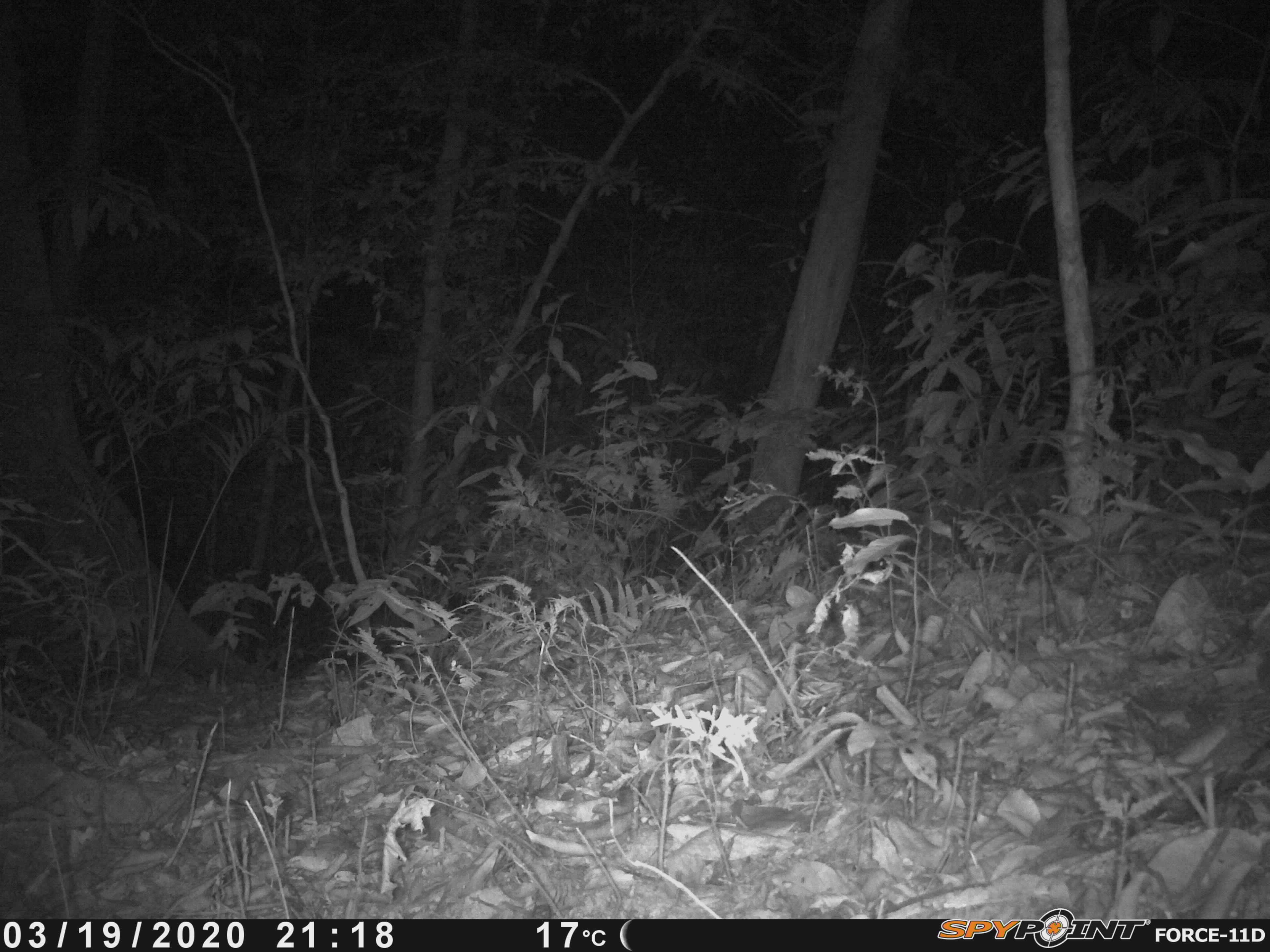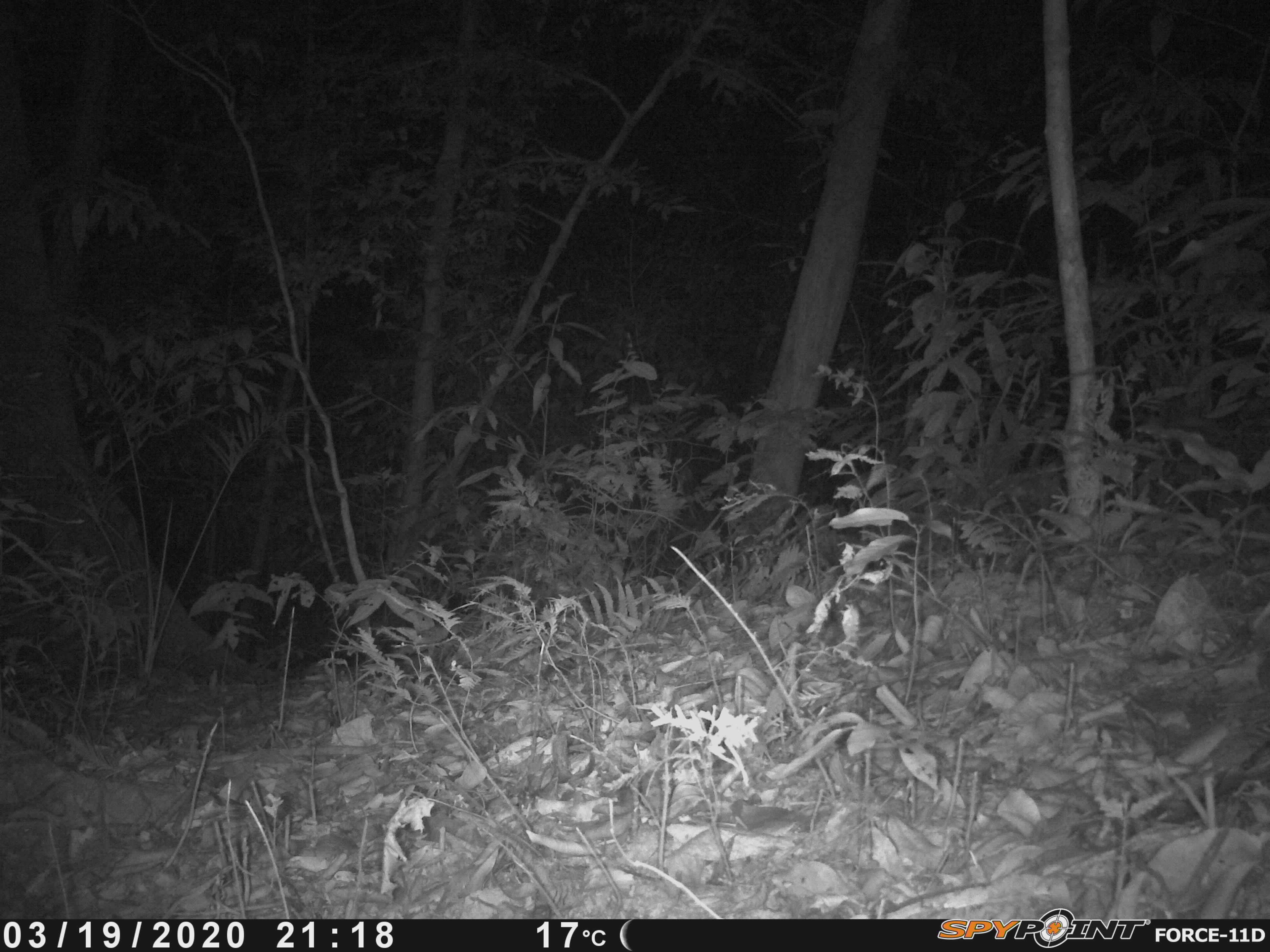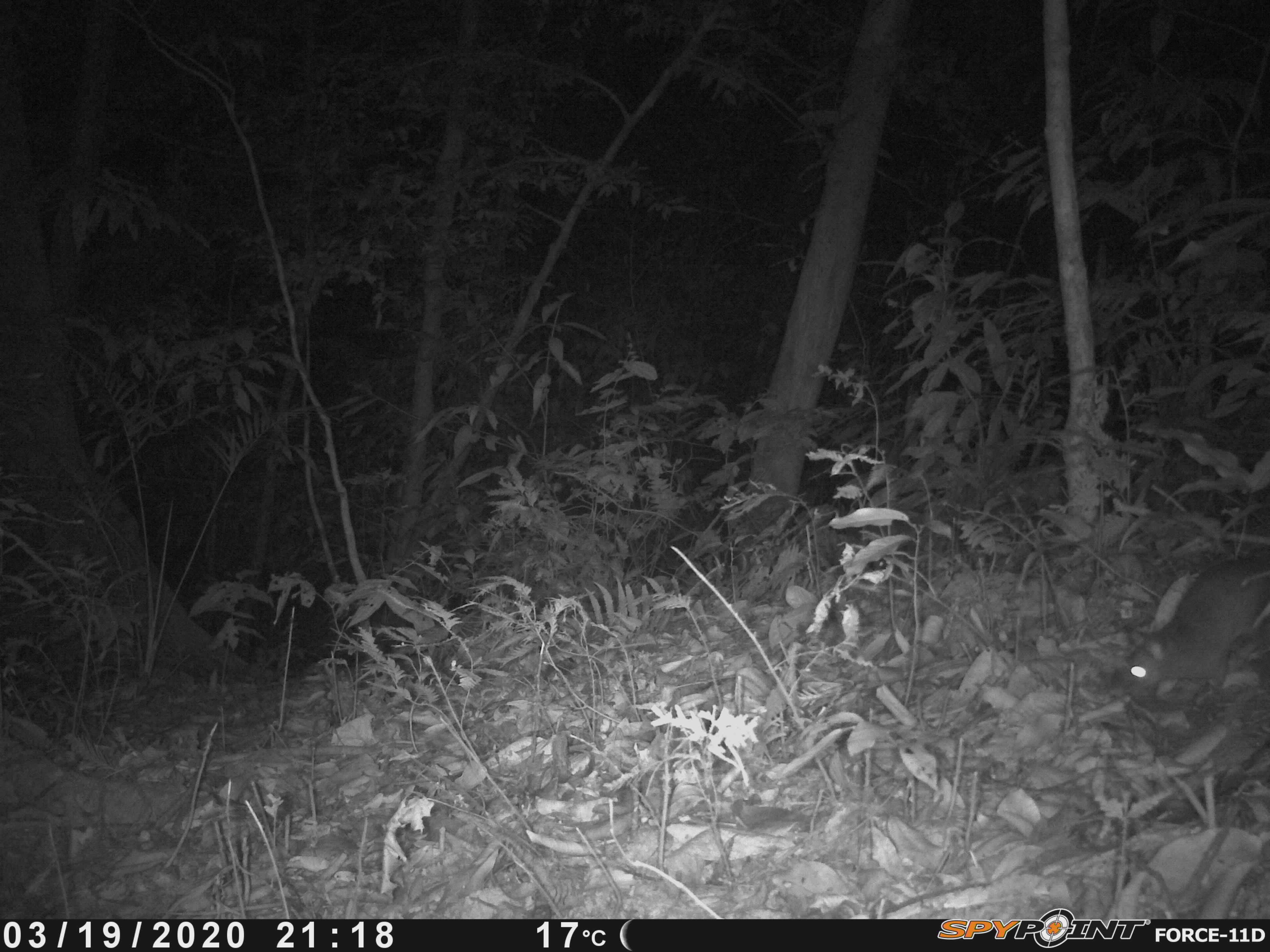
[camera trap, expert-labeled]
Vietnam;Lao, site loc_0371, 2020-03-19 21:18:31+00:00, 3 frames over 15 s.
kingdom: Animalia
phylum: Chordata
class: Mammalia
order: Rodentia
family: Muridae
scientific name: Muridae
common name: old-world mice and rats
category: unidentified murid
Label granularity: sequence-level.